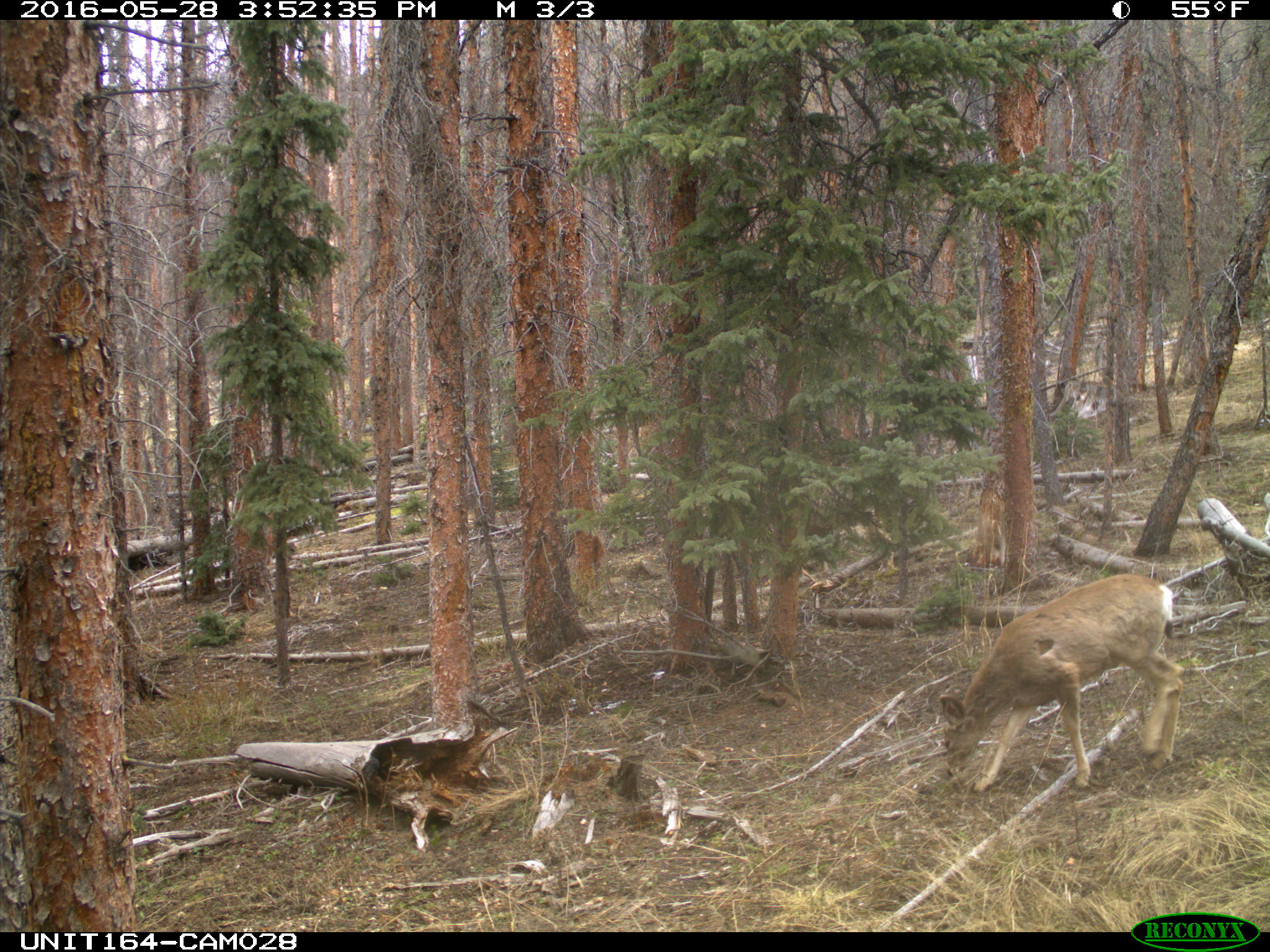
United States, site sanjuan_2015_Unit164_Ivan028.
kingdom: Animalia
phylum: Chordata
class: Mammalia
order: Artiodactyla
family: Cervidae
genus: Odocoileus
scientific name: Odocoileus hemionus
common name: mule deer